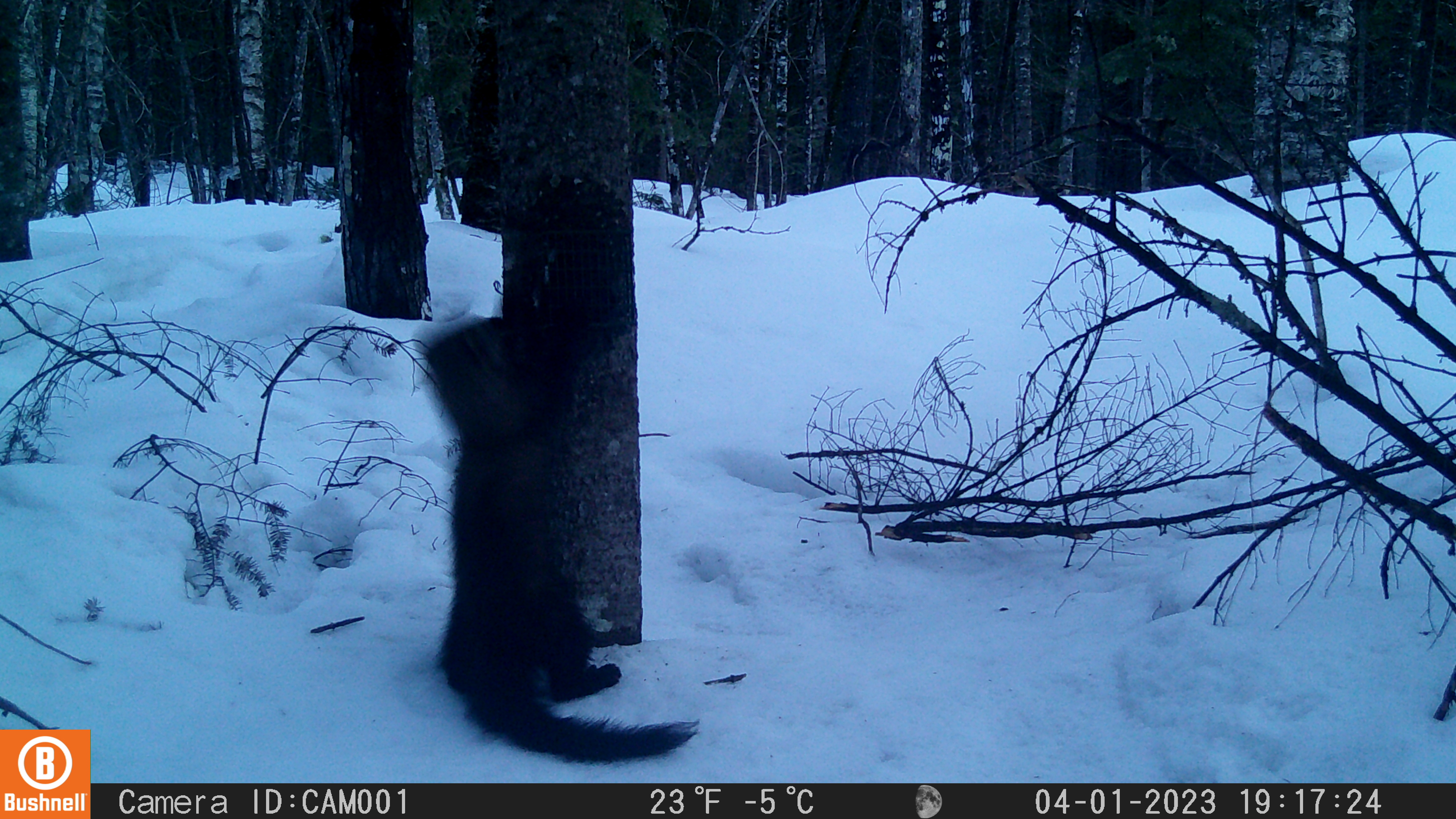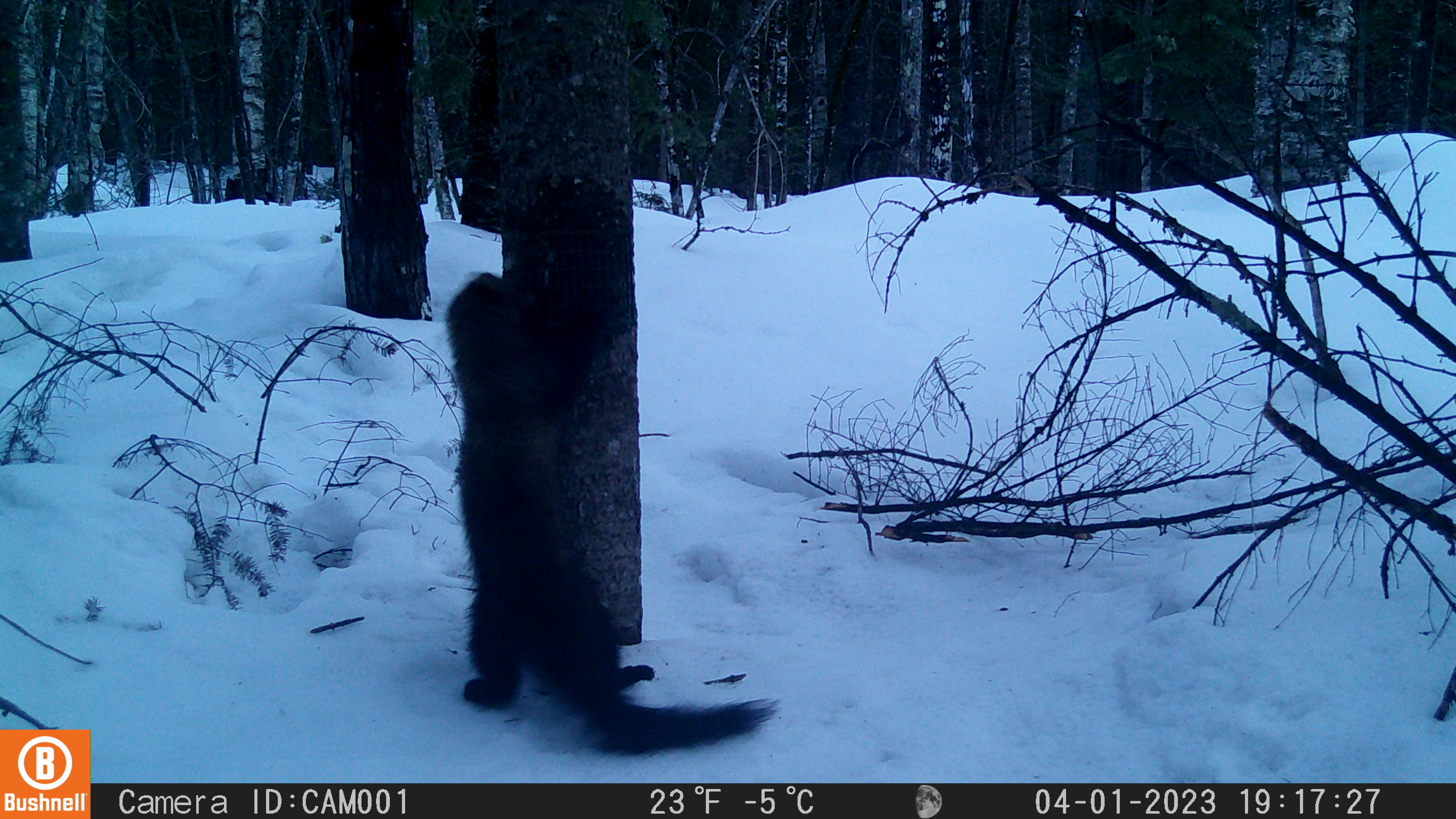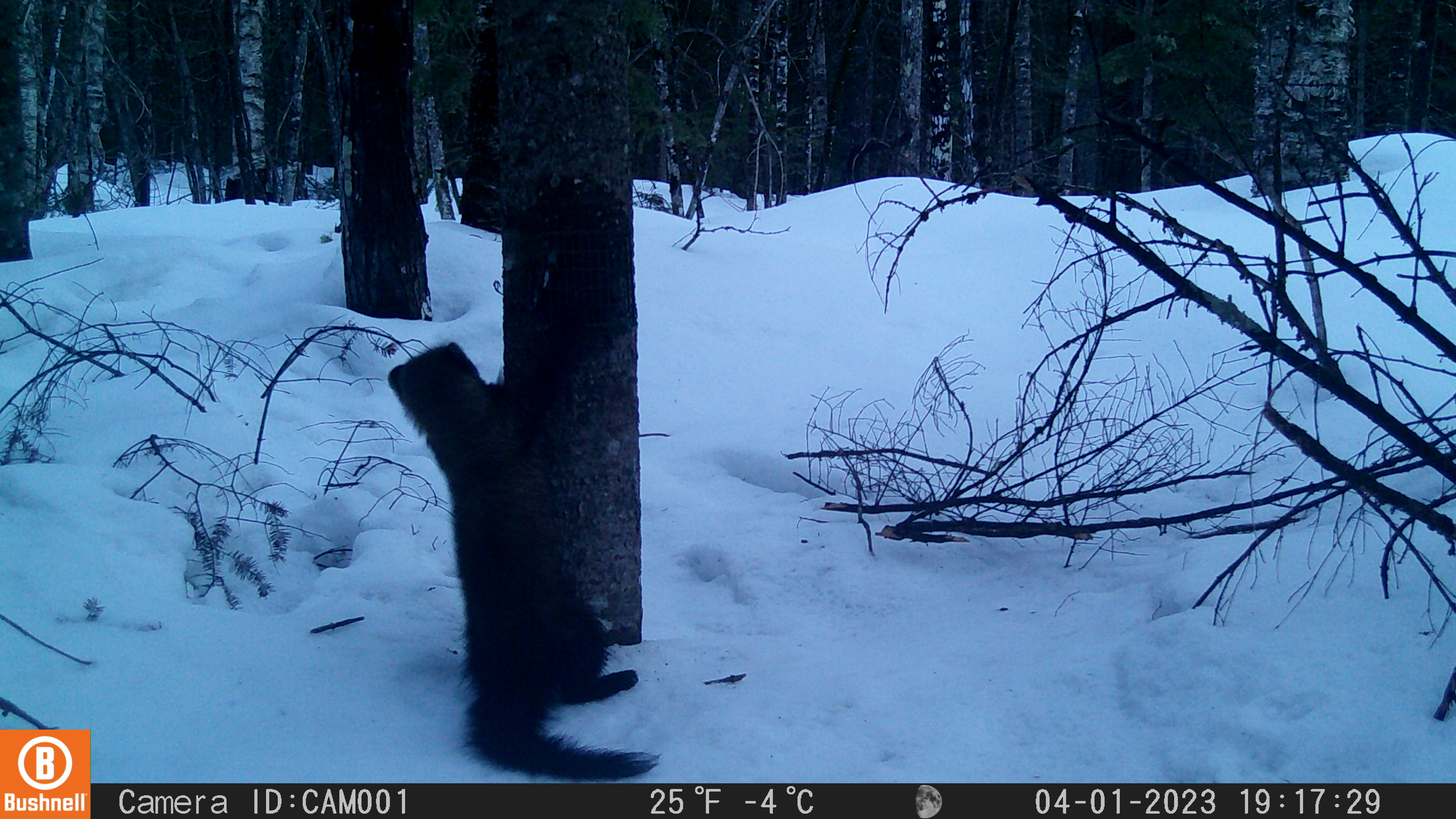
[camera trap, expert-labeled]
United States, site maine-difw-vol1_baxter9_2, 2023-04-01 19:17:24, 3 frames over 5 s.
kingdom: Animalia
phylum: Chordata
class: Mammalia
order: Carnivora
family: Mustelidae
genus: Pekania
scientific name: Pekania pennanti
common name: fisher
Fisher (Pekania pennanti).